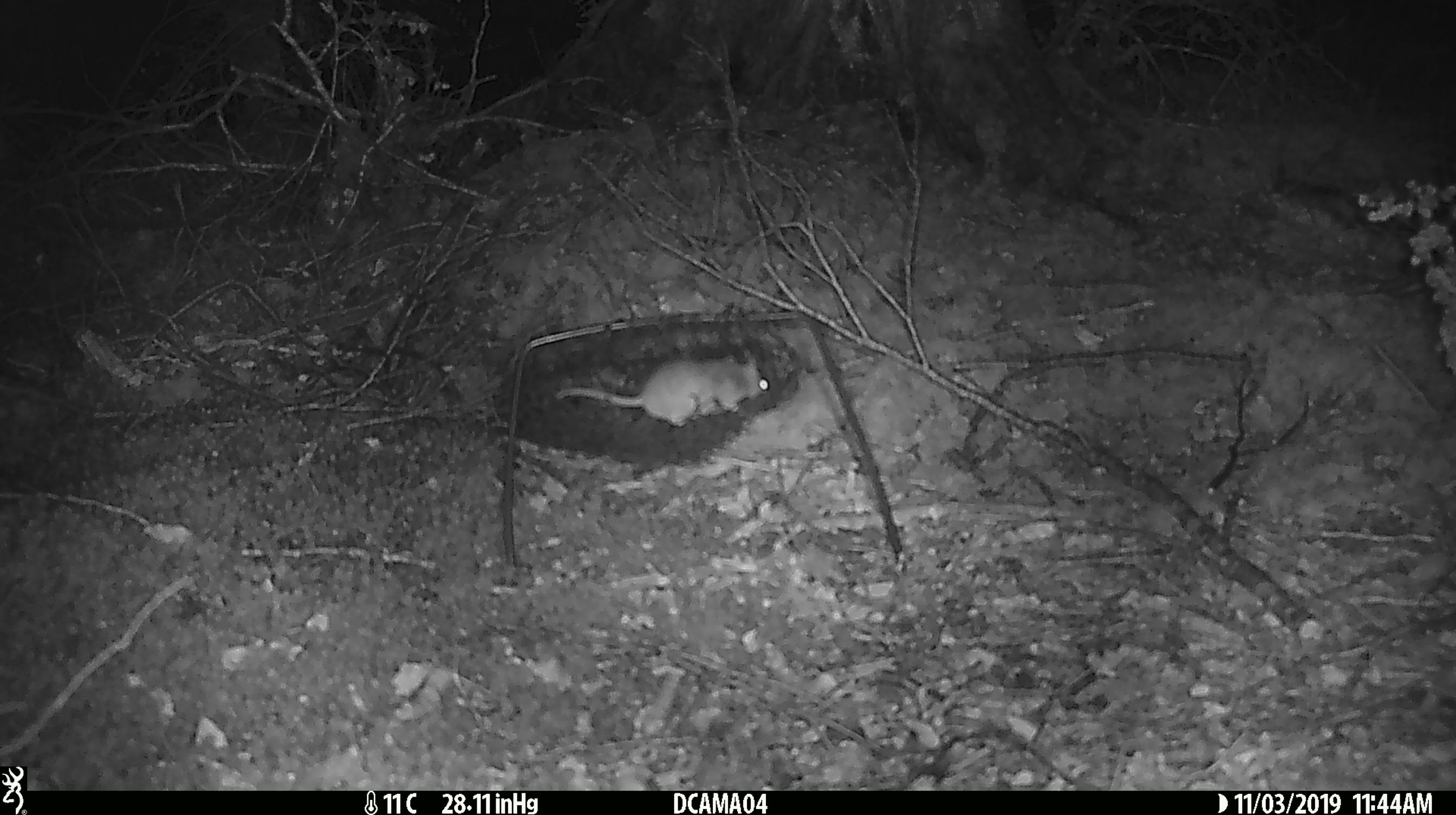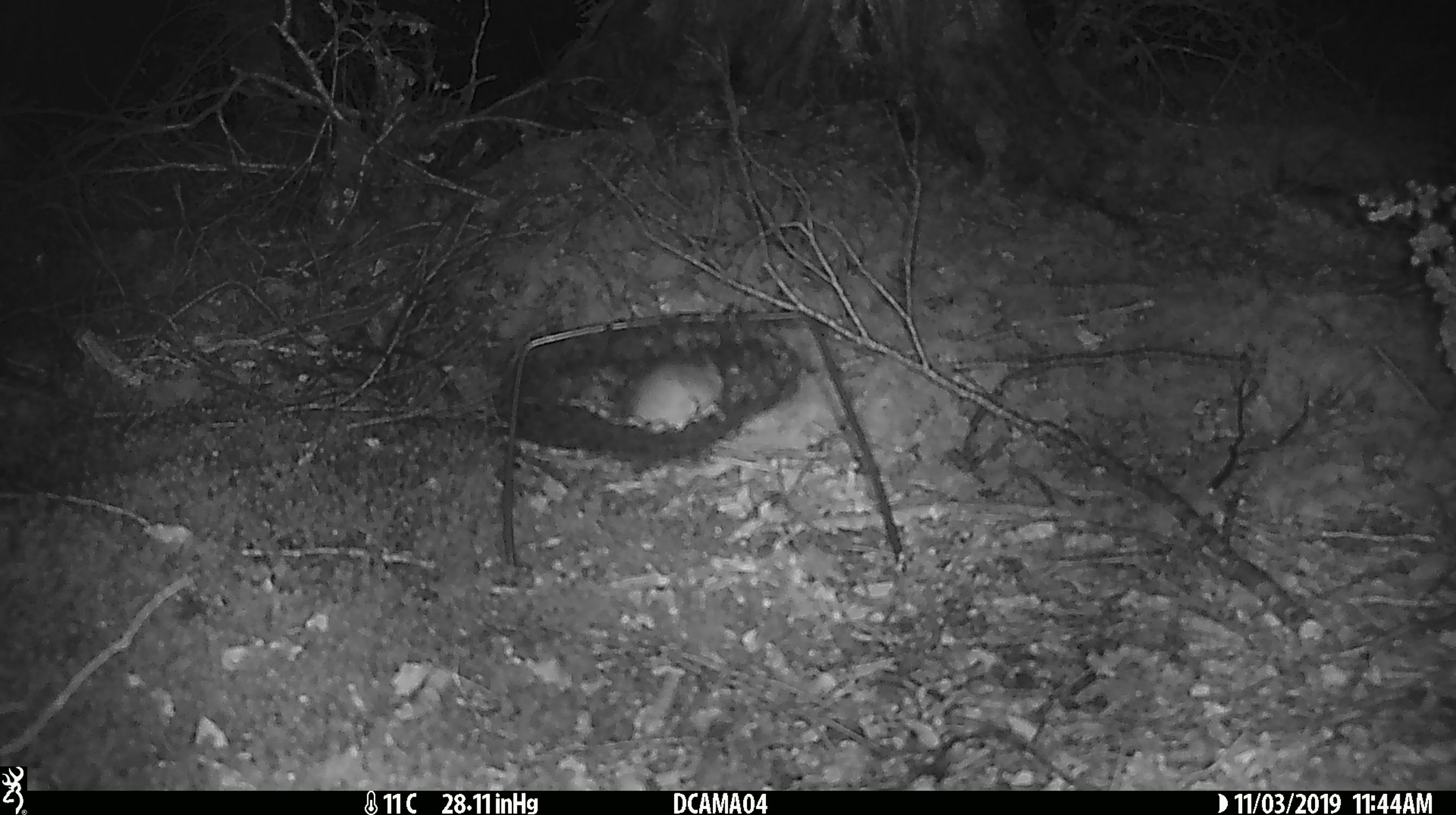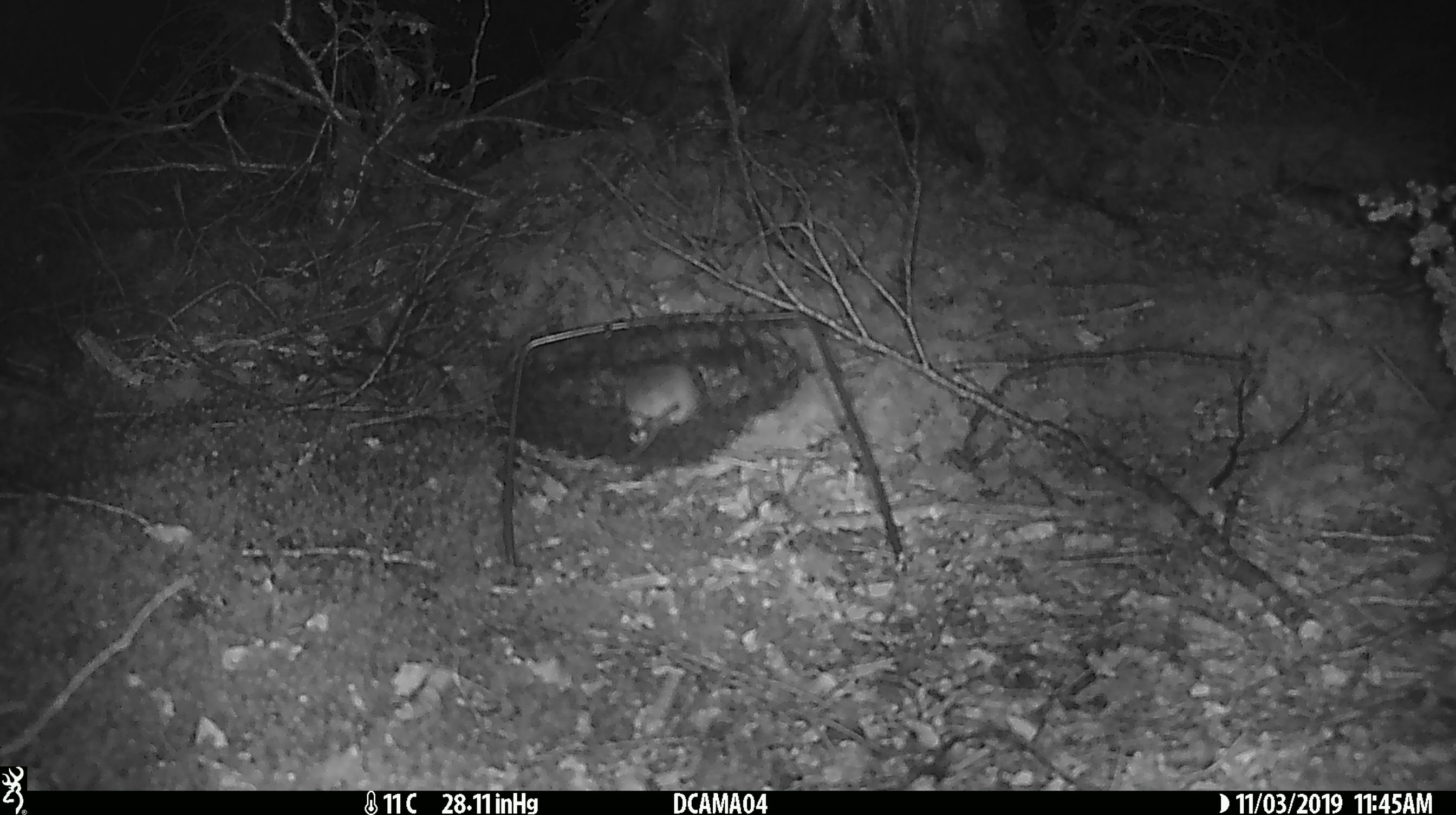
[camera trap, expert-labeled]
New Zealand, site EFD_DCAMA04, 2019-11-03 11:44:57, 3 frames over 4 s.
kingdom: Animalia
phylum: Chordata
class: Mammalia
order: Rodentia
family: Muridae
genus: Mus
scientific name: Mus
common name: mouse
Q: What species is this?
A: Mouse (Mus).